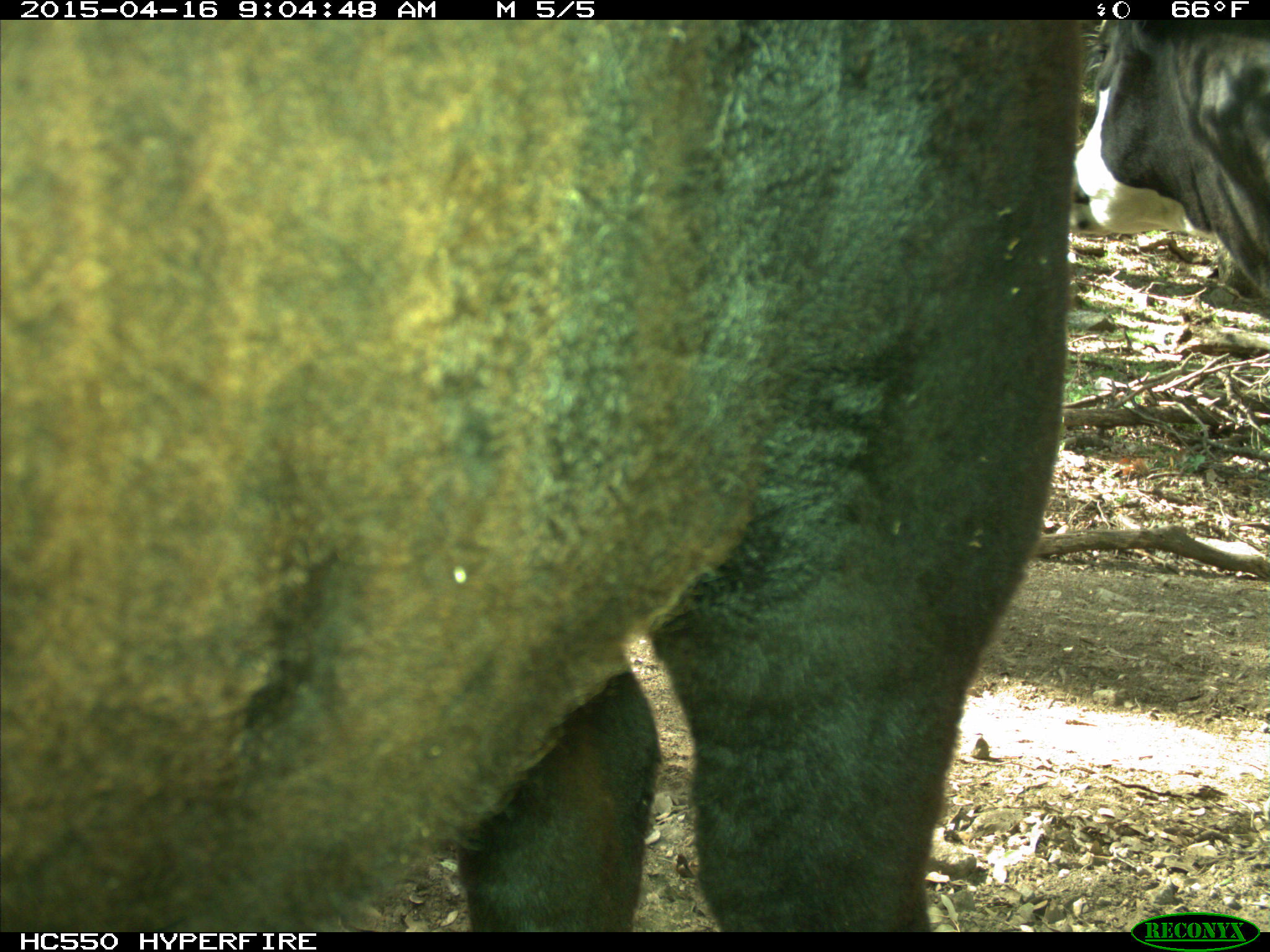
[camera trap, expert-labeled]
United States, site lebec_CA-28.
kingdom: Animalia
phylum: Chordata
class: Mammalia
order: Artiodactyla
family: Bovidae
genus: Bos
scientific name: Bos taurus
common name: domestic cow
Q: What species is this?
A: Bos taurus (domestic cow).